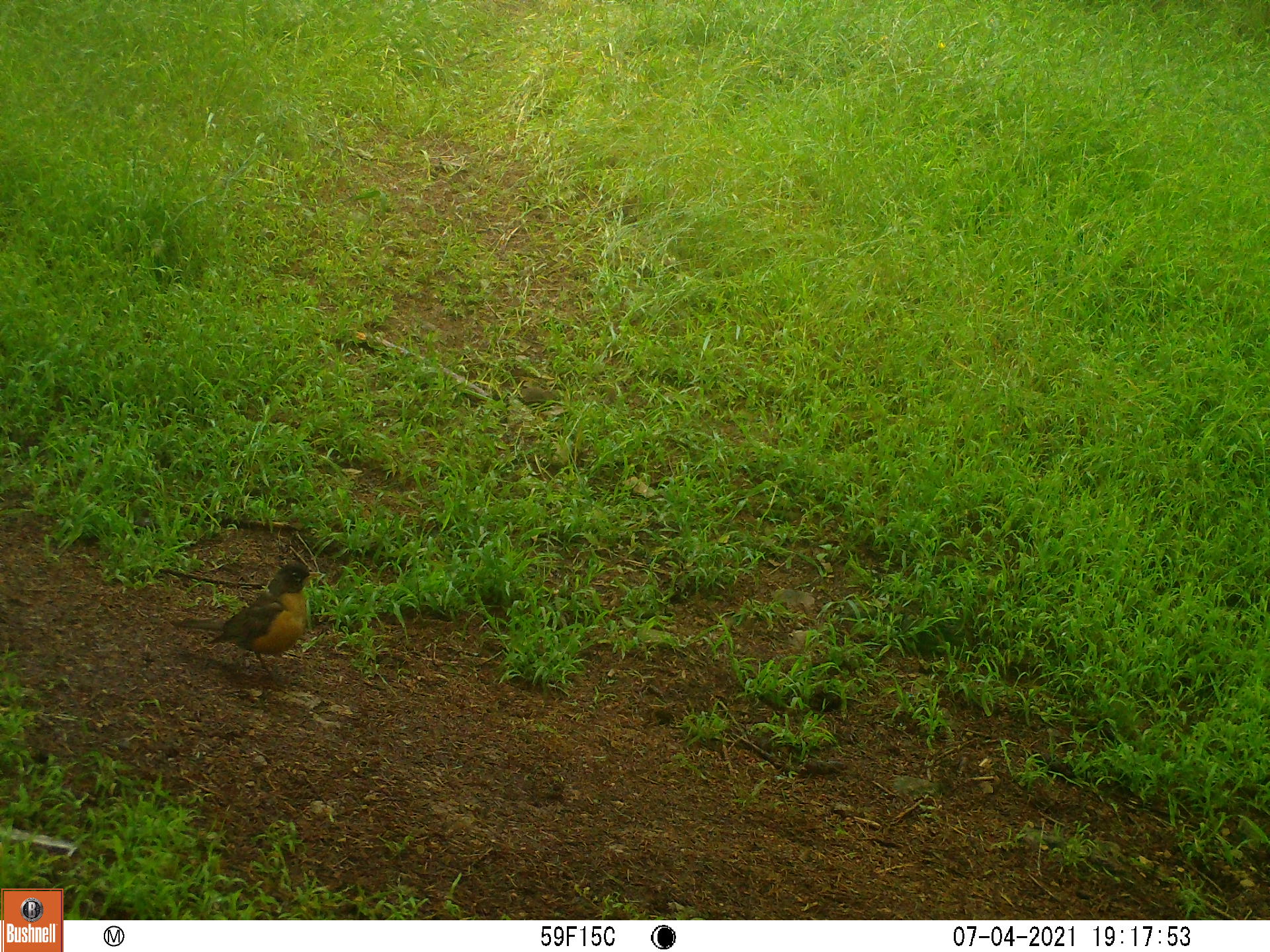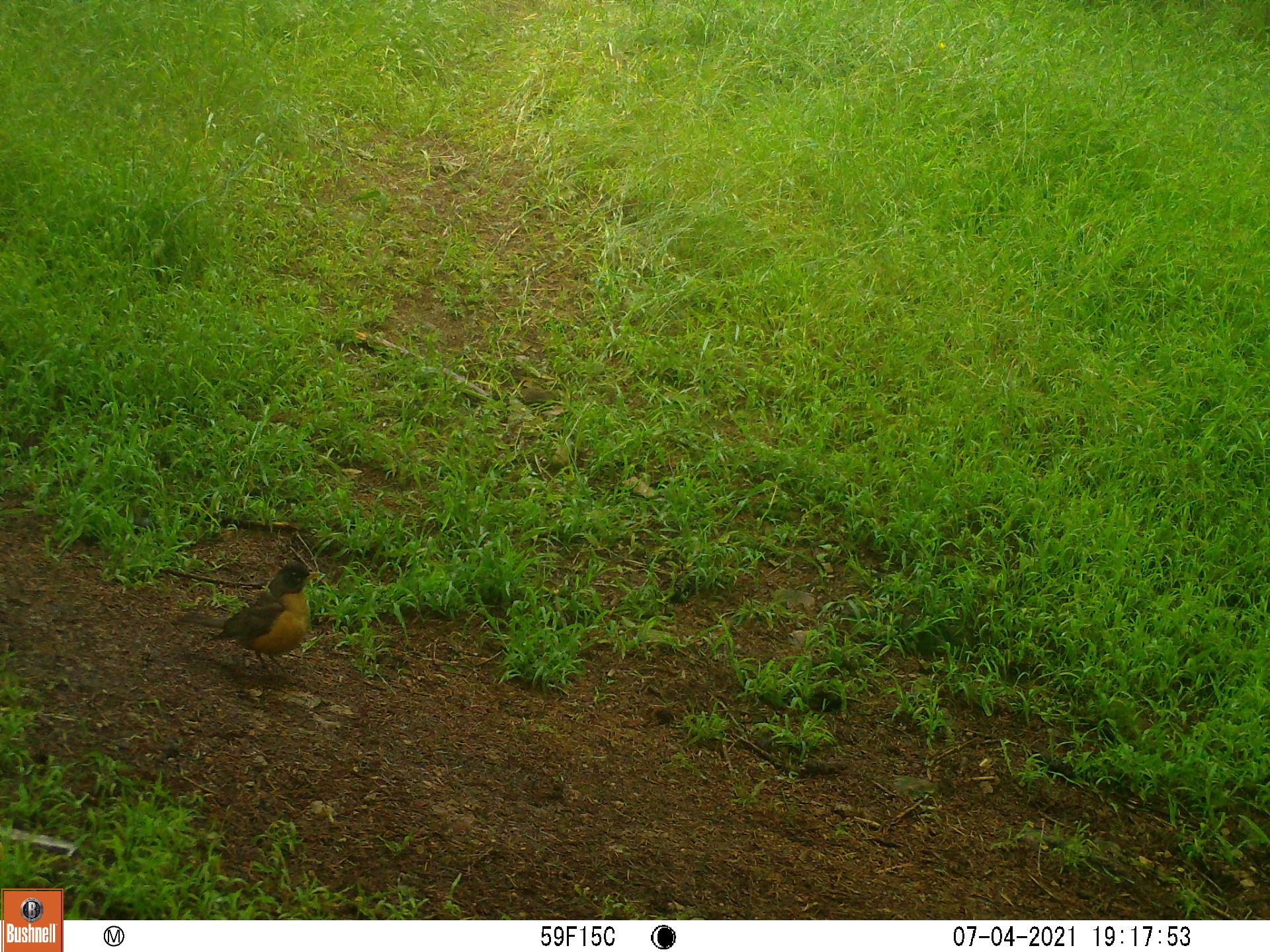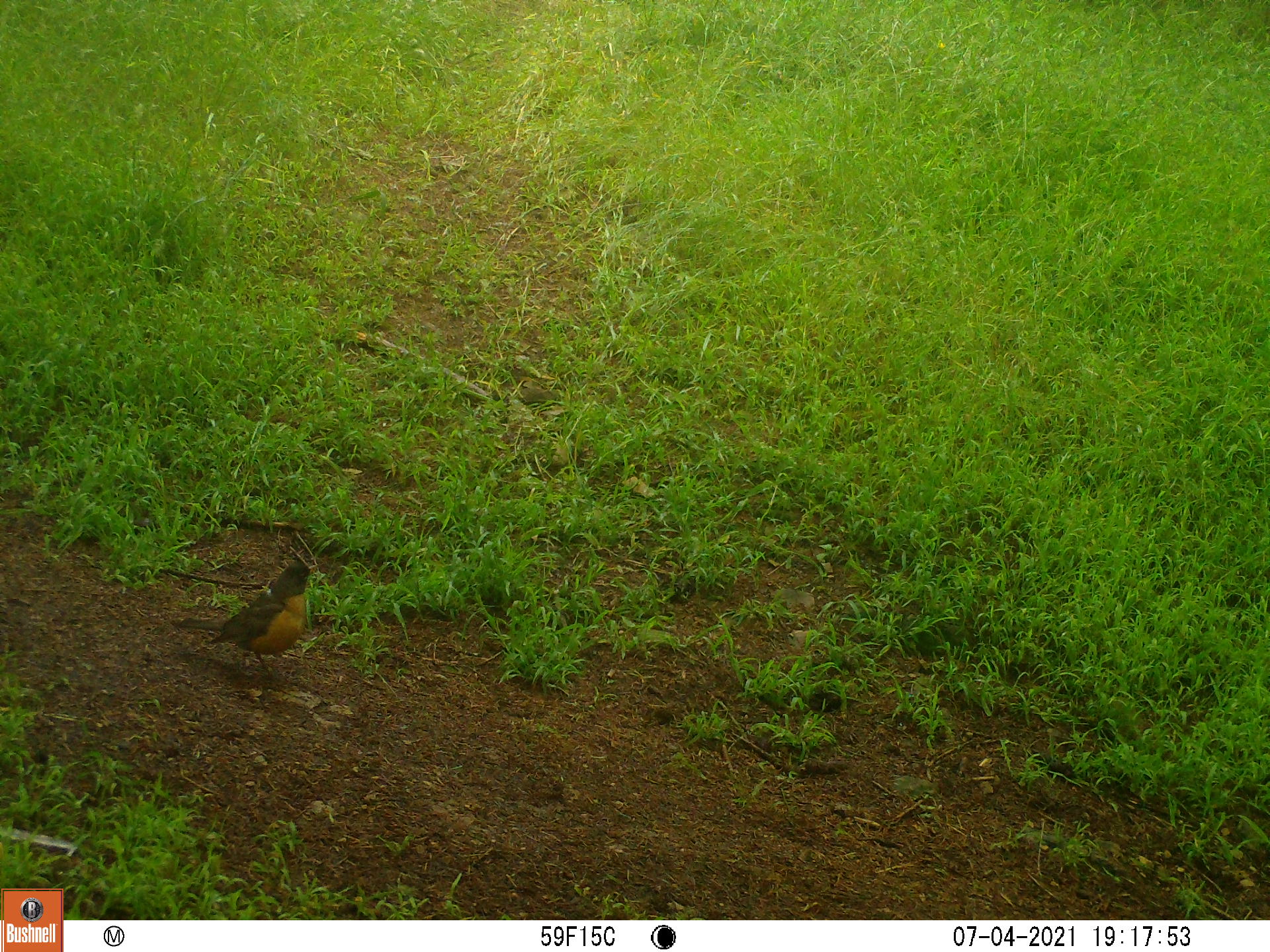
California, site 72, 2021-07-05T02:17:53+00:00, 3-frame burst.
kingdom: Animalia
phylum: Chordata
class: Aves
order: Passeriformes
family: Turdidae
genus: Turdus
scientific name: Turdus migratorius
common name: american robin